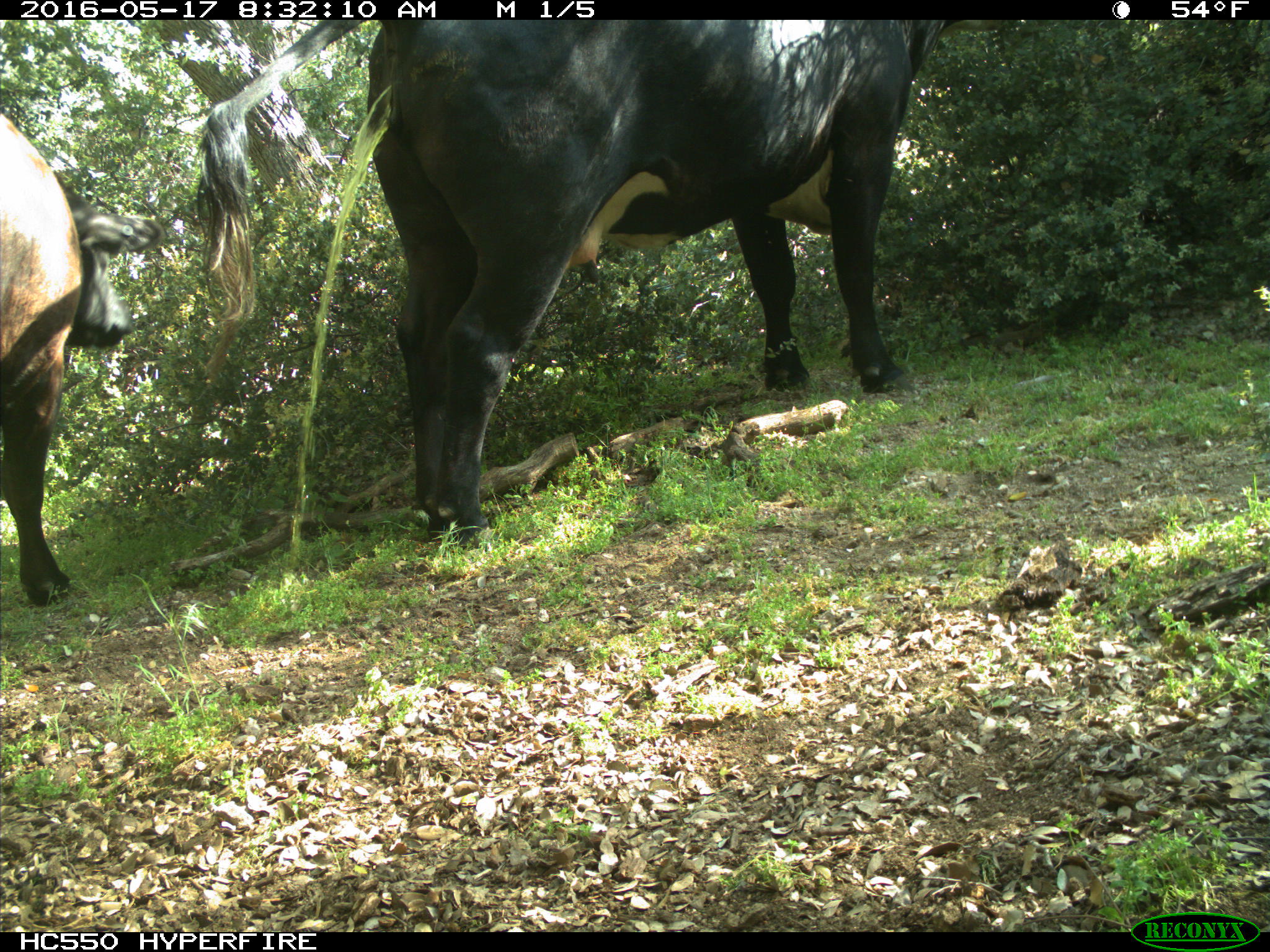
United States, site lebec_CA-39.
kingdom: Animalia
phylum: Chordata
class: Mammalia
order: Artiodactyla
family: Bovidae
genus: Bos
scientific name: Bos taurus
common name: domestic cow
Bos taurus (domestic cow).